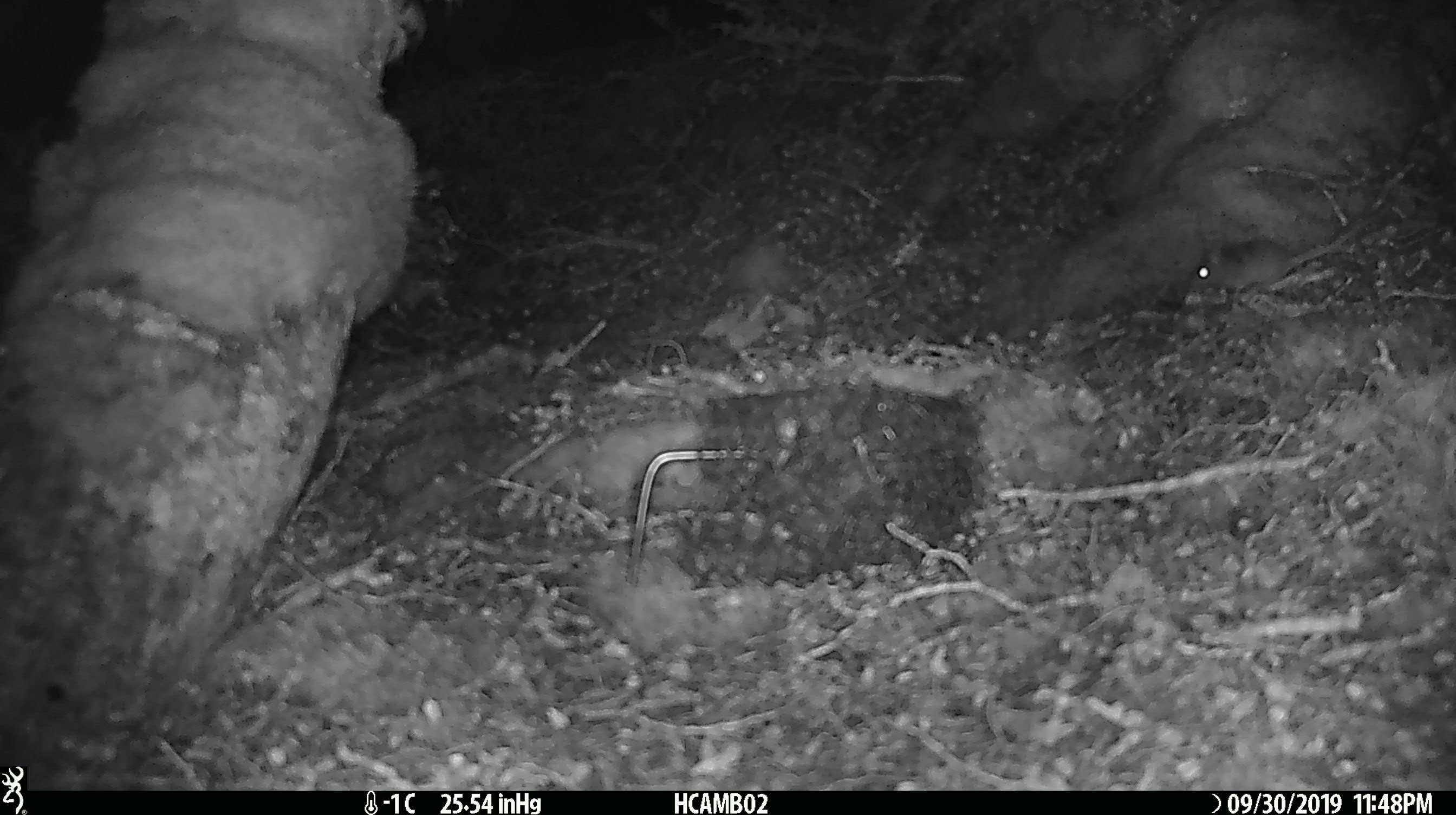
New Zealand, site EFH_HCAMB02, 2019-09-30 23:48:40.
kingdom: Animalia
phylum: Chordata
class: Mammalia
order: Rodentia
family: Muridae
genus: Mus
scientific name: Mus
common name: mouse